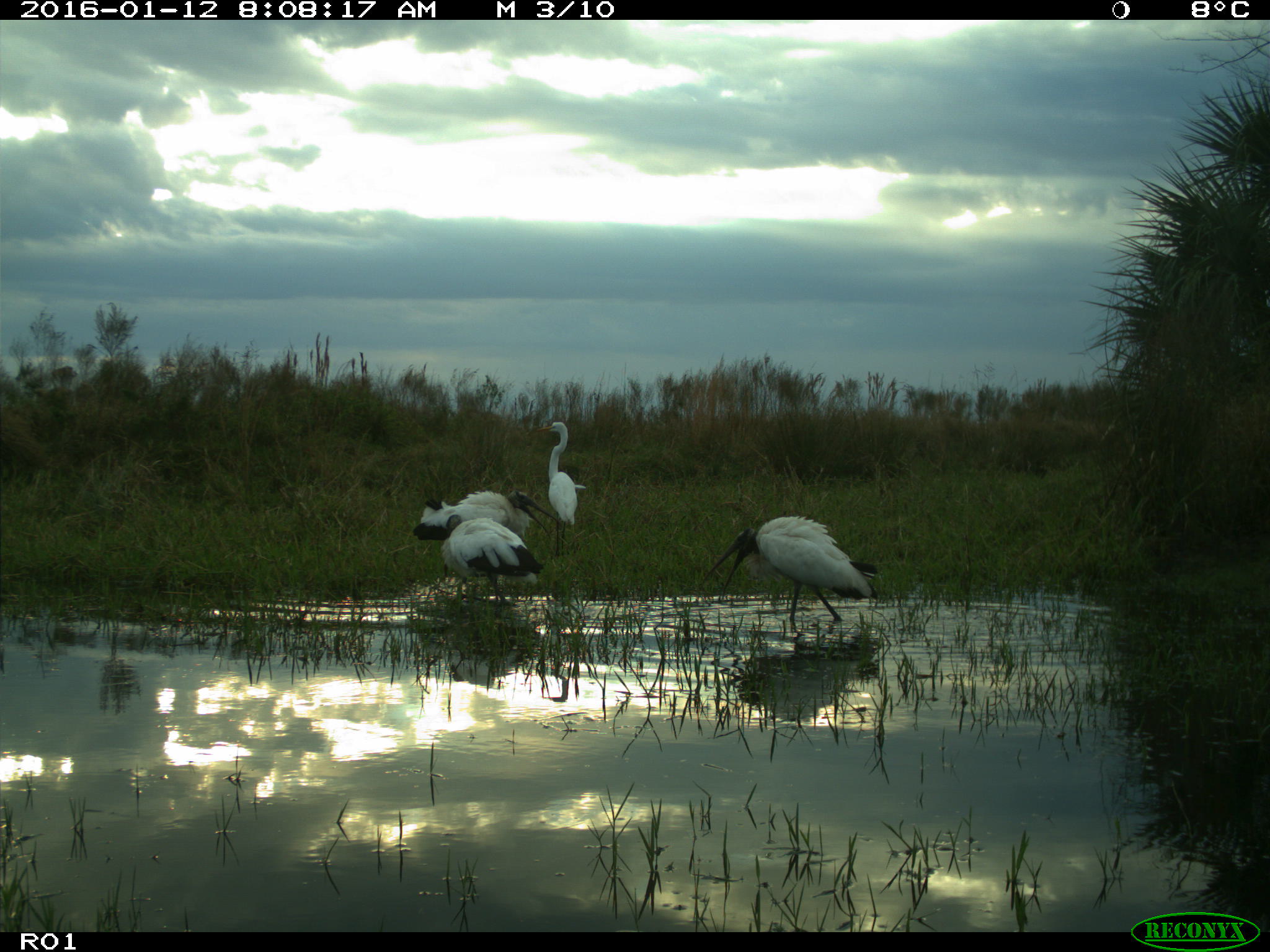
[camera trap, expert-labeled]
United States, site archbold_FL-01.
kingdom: Animalia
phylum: Chordata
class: Aves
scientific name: Aves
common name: birds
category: unidentified bird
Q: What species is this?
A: Unidentified bird (birds) (Aves).